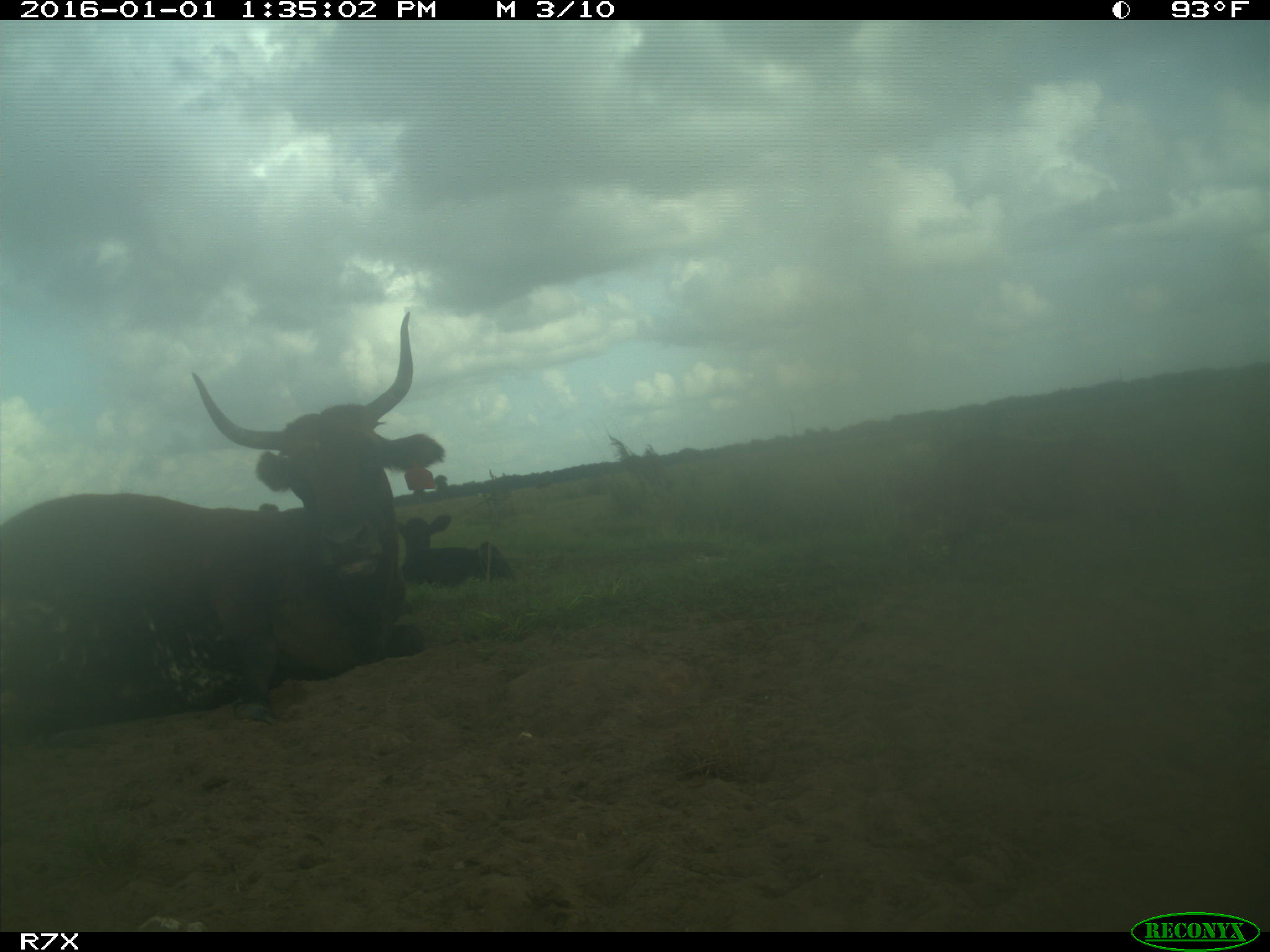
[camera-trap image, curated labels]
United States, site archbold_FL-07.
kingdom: Animalia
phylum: Chordata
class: Mammalia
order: Artiodactyla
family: Bovidae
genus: Bos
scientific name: Bos taurus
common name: domestic cow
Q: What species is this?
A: Bos taurus (domestic cow).